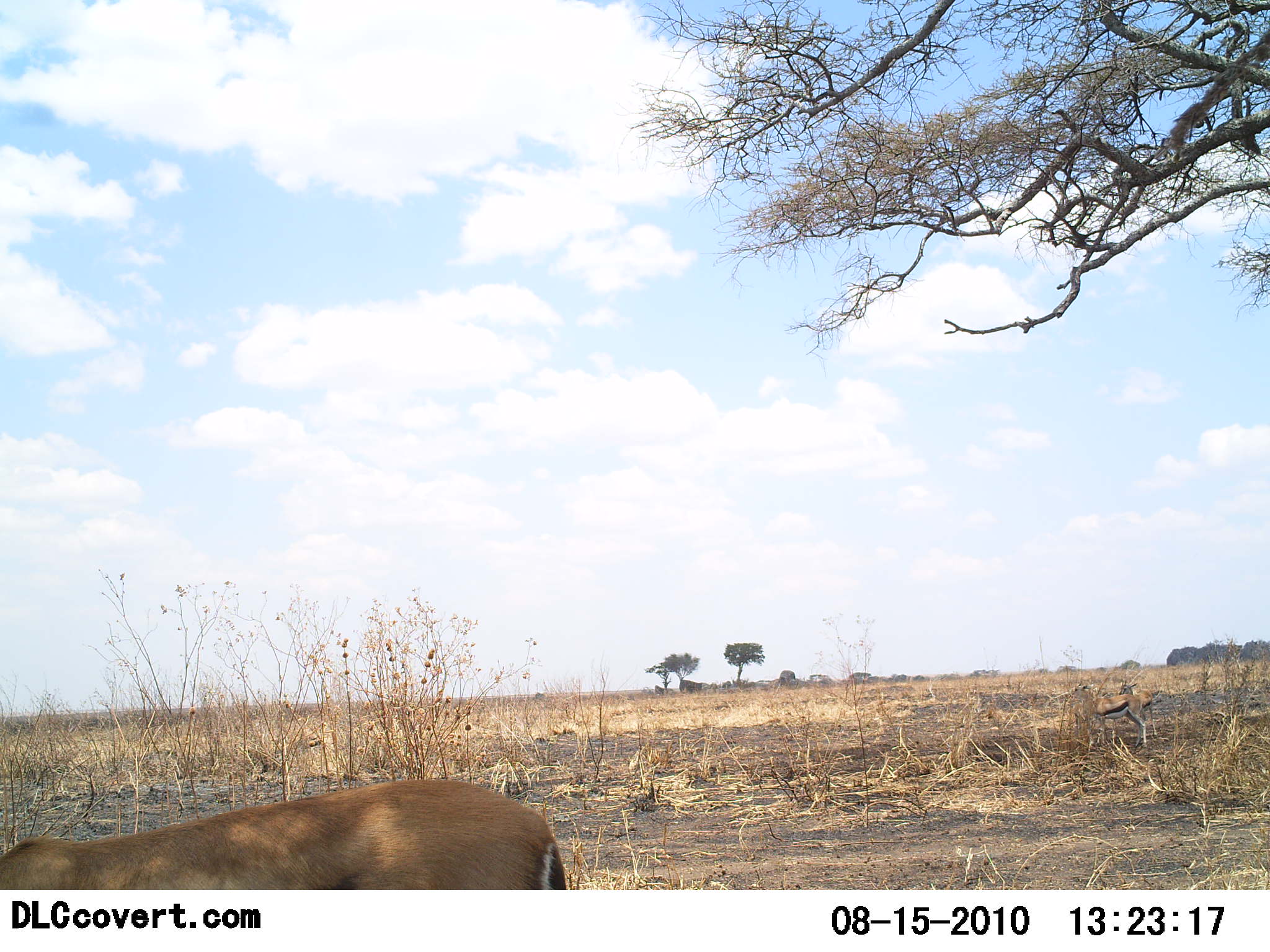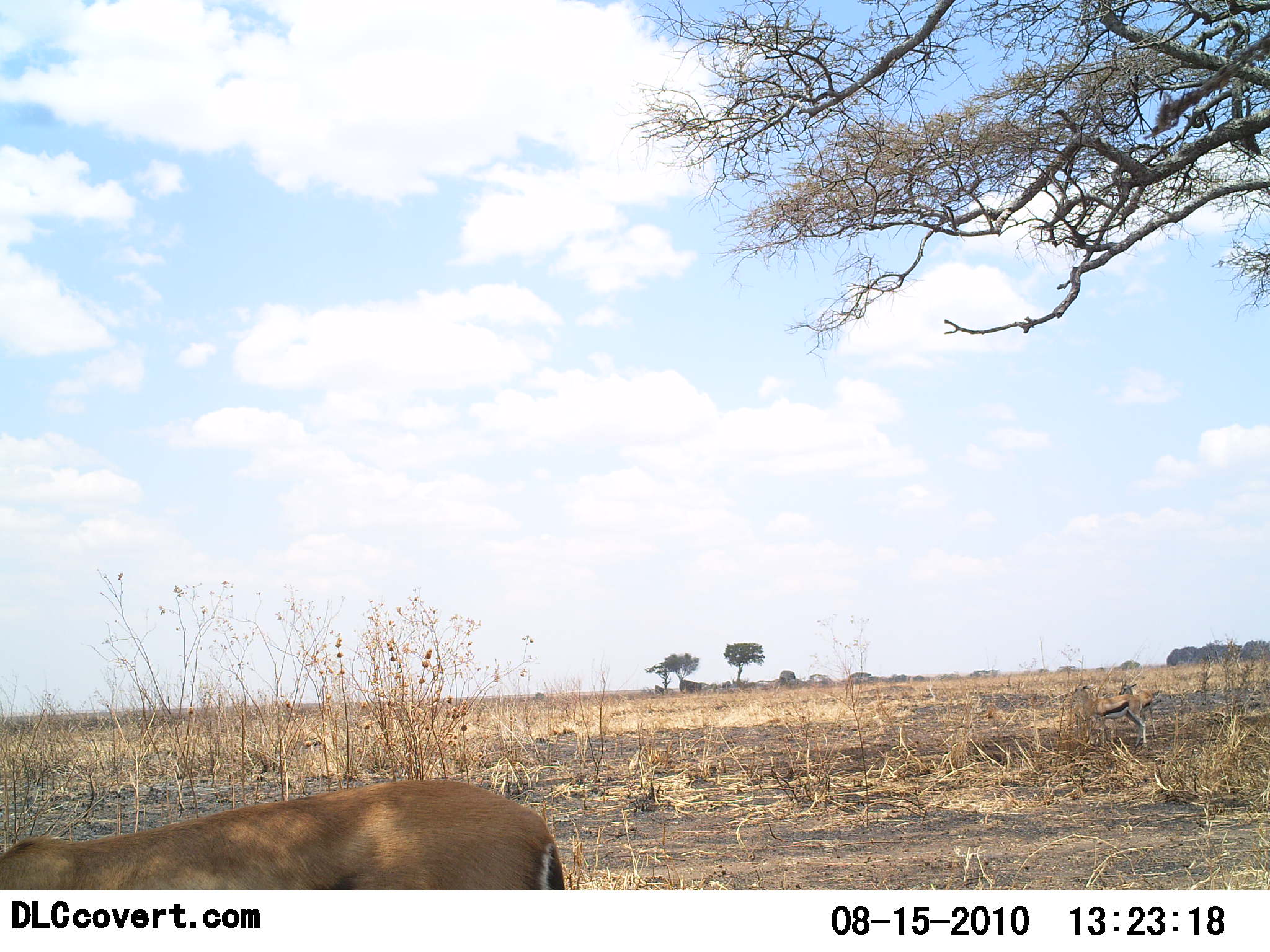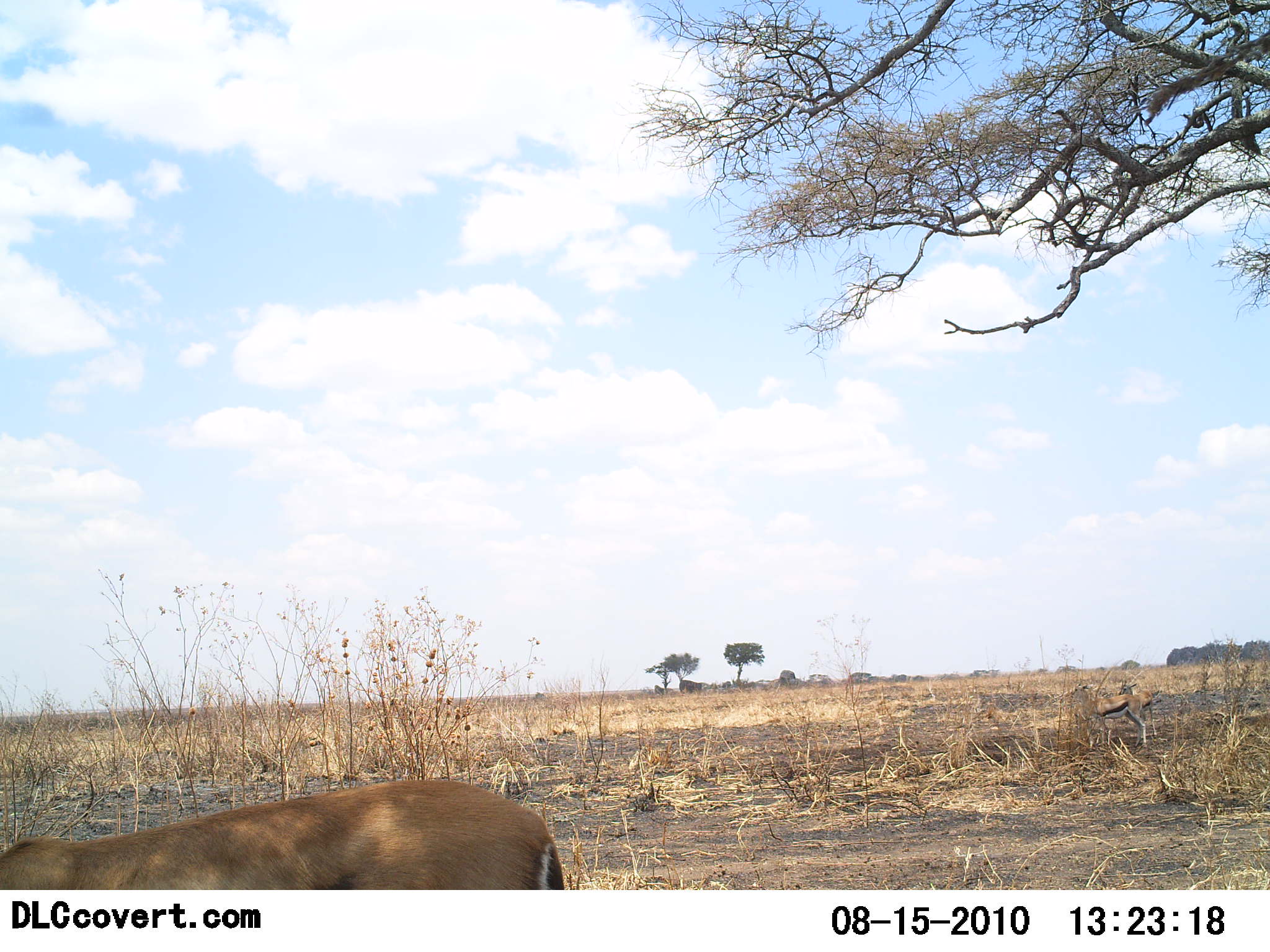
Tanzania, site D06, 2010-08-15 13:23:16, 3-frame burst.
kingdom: Animalia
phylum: Chordata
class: Mammalia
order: Artiodactyla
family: Bovidae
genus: Eudorcas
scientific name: Eudorcas thomsonii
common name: thomson's gazelle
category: gazellethomsons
Gazellethomsons (thomson's gazelle) (Eudorcas thomsonii), count 2. Behavior (volunteer vote fractions): standing 93%, resting 0%, moving 7%, interacting 0%. Young present (vote fraction): 0%. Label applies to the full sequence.